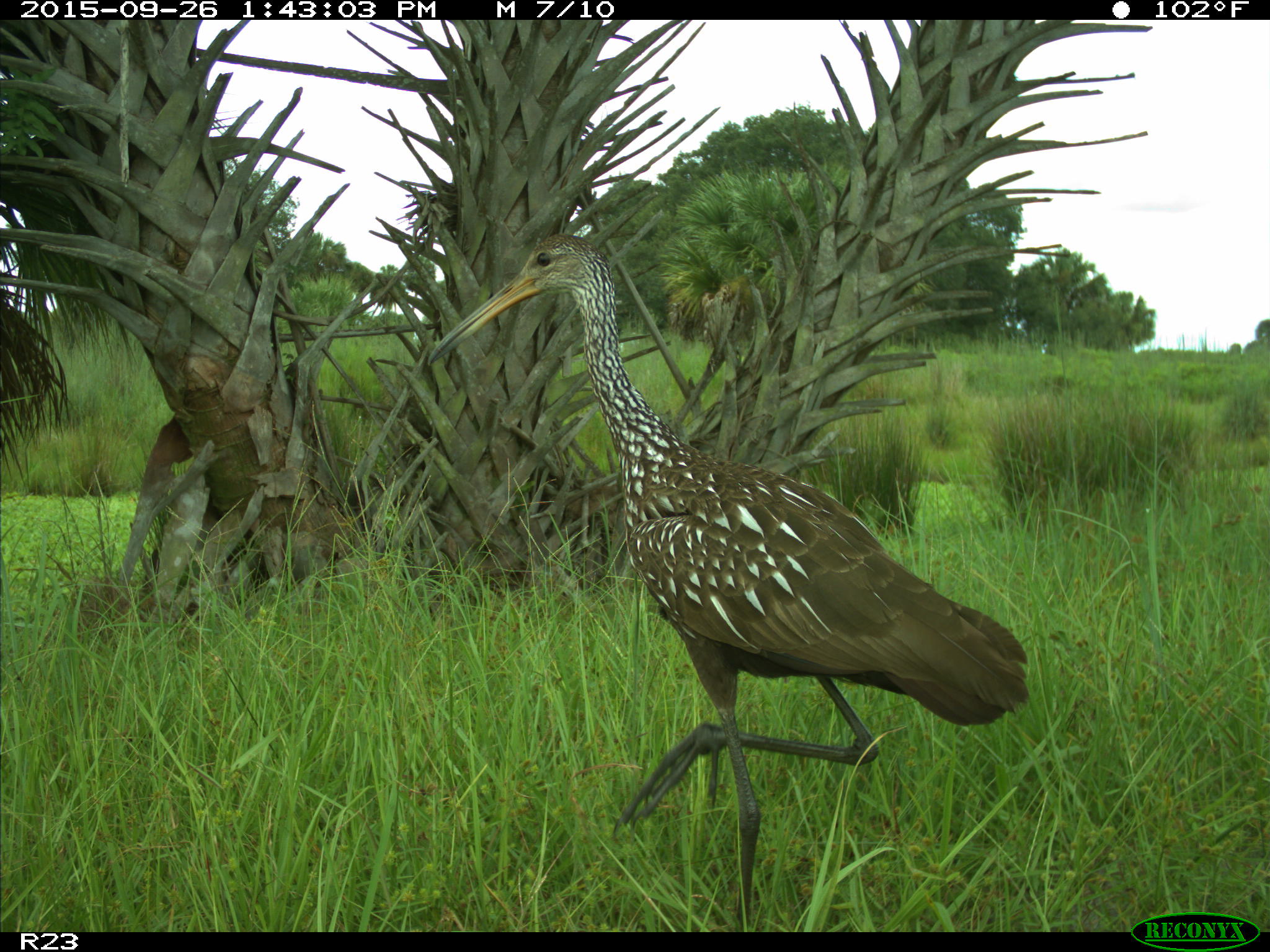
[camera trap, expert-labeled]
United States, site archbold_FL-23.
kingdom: Animalia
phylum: Chordata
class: Aves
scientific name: Aves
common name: birds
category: unidentified bird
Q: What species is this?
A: Unidentified bird (birds) (Aves).